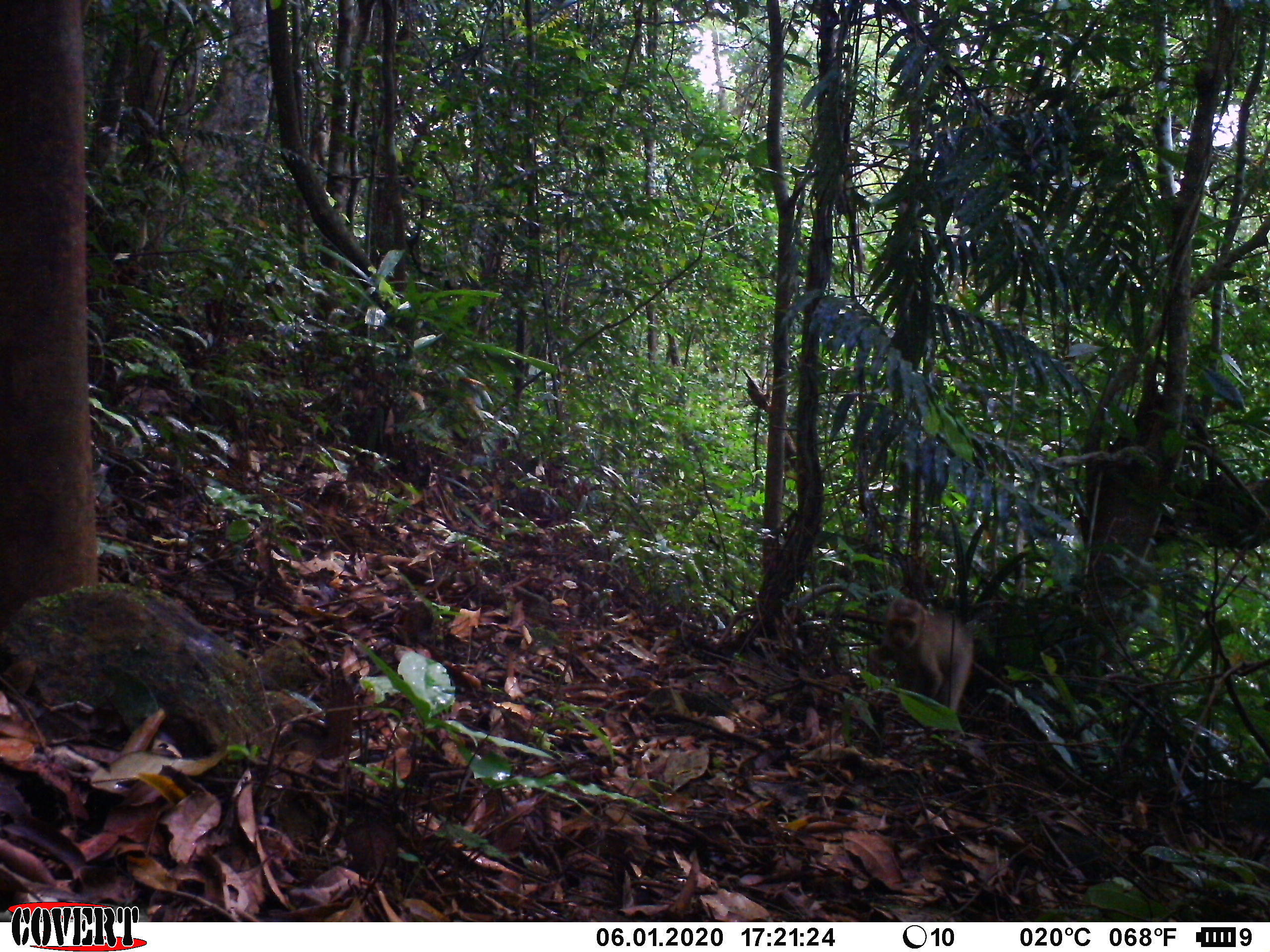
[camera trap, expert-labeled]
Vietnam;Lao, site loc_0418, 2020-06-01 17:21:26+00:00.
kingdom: Animalia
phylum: Chordata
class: Mammalia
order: Primates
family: Cercopithecidae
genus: Macaca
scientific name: Macaca nemestrina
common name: pig-tailed macaque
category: pig tailed macaque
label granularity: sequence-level